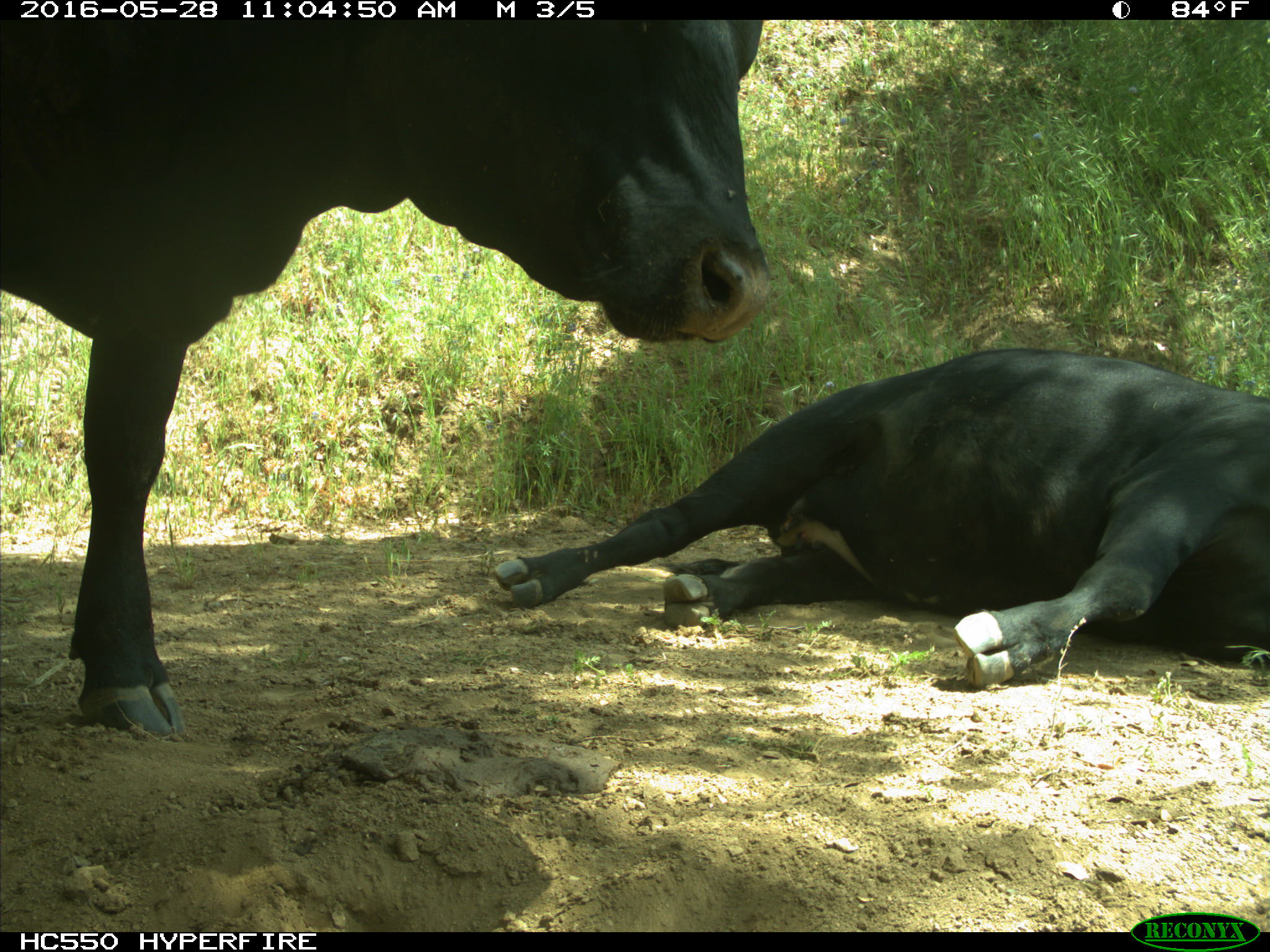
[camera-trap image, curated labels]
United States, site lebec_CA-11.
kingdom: Animalia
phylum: Chordata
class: Mammalia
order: Artiodactyla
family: Bovidae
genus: Bos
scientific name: Bos taurus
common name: domestic cow